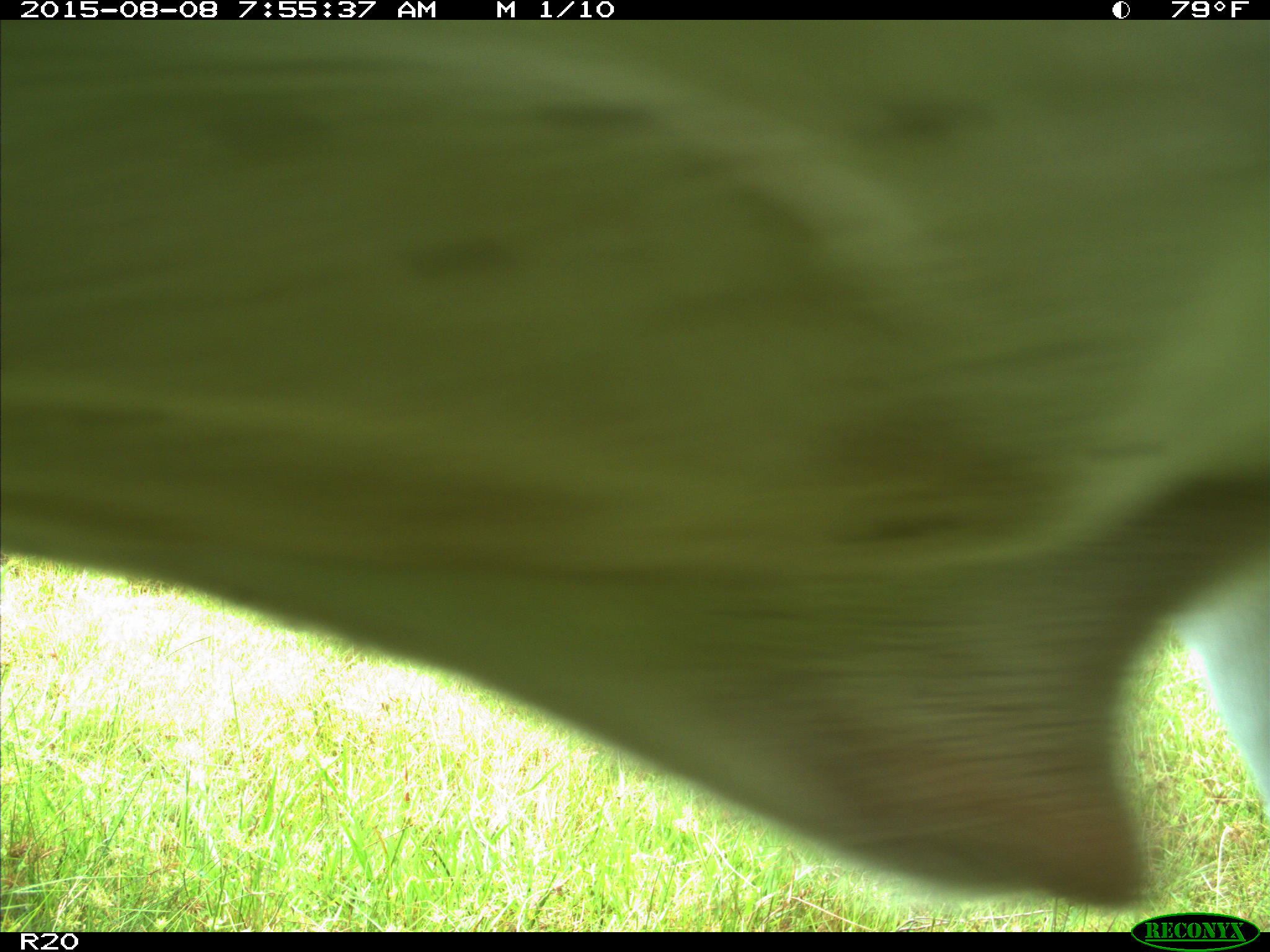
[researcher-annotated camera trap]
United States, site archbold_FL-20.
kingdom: Animalia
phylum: Chordata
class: Mammalia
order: Artiodactyla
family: Bovidae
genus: Bos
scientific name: Bos taurus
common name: domestic cow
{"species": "Bos taurus (domestic cow)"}